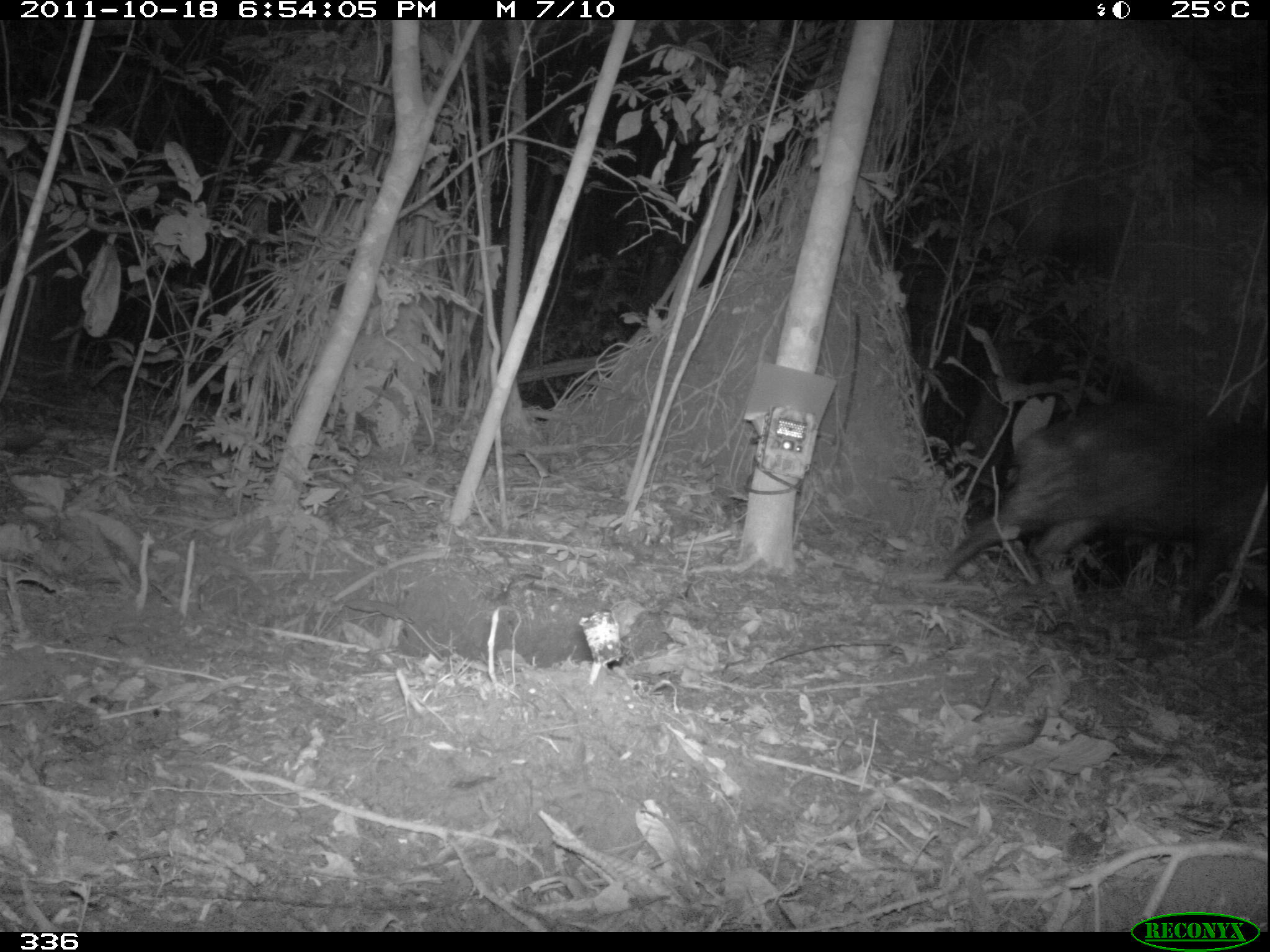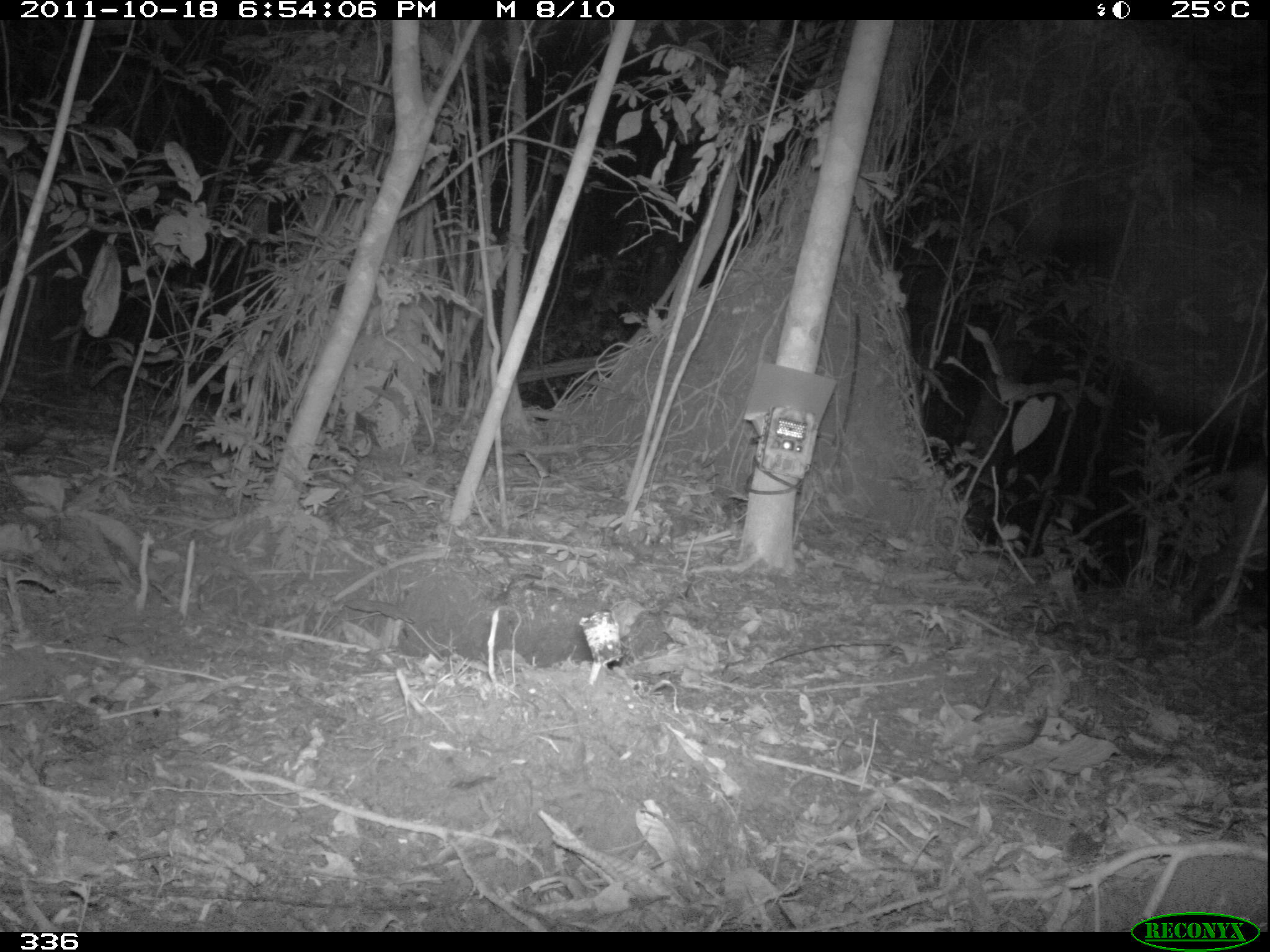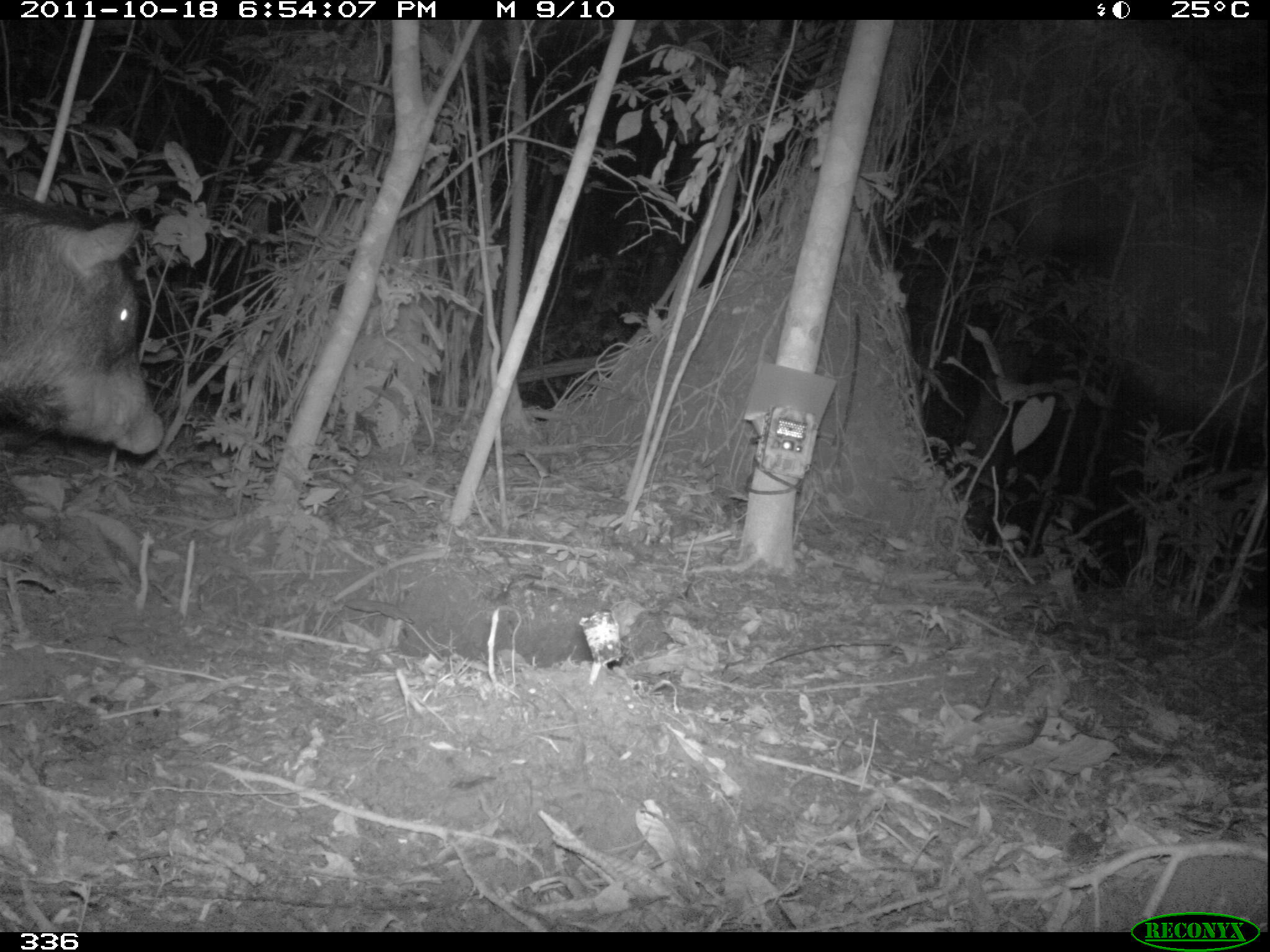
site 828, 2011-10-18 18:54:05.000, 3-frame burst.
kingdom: Animalia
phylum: Chordata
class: Mammalia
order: Artiodactyla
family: Tayassuidae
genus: Tayassu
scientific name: Tayassu pecari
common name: white-lipped peccary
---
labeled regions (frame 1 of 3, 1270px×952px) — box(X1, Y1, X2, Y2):
tayassu pecari: box(931, 405, 1270, 624)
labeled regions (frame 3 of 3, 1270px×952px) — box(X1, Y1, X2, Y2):
tayassu pecari: box(0, 202, 163, 454)